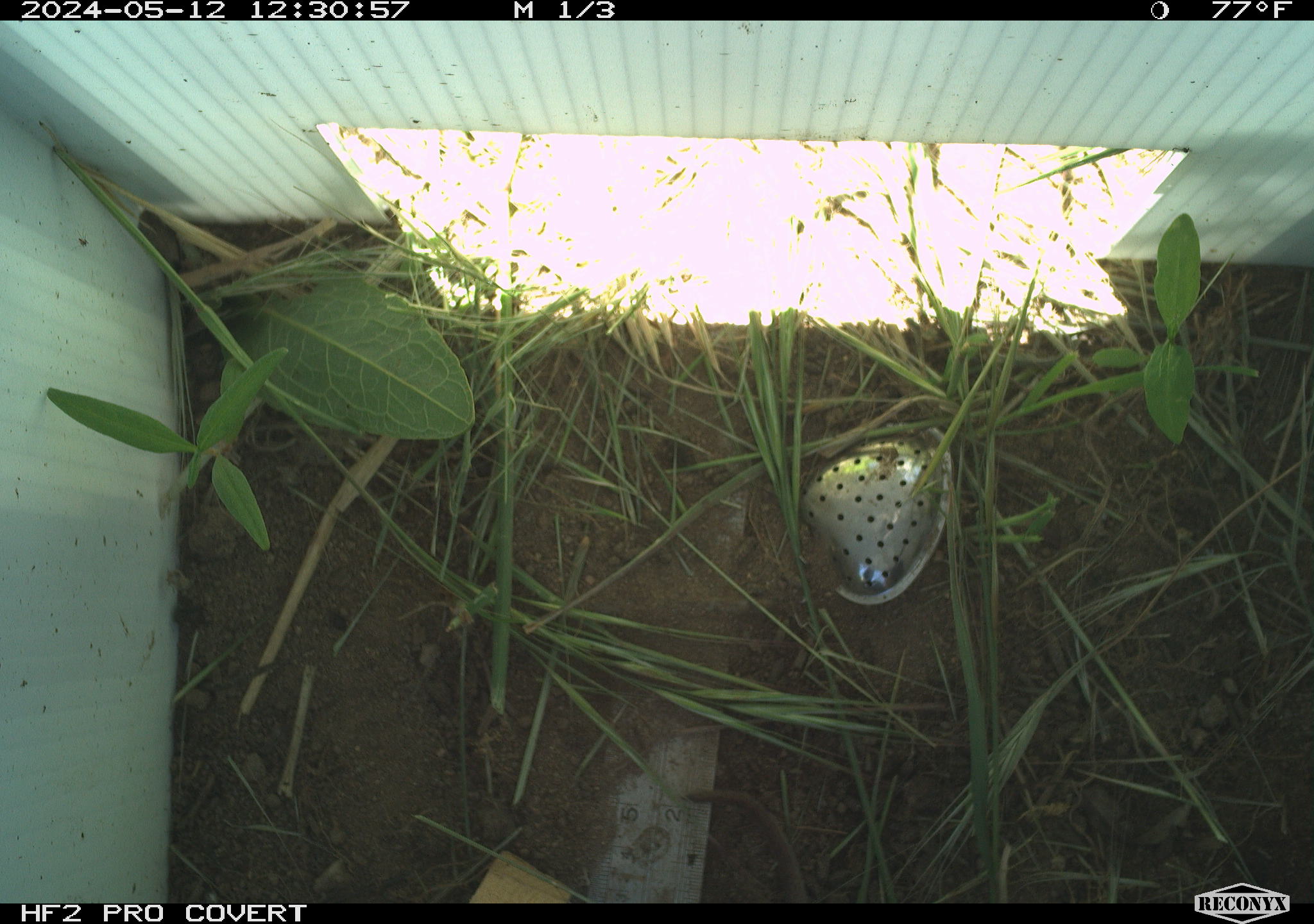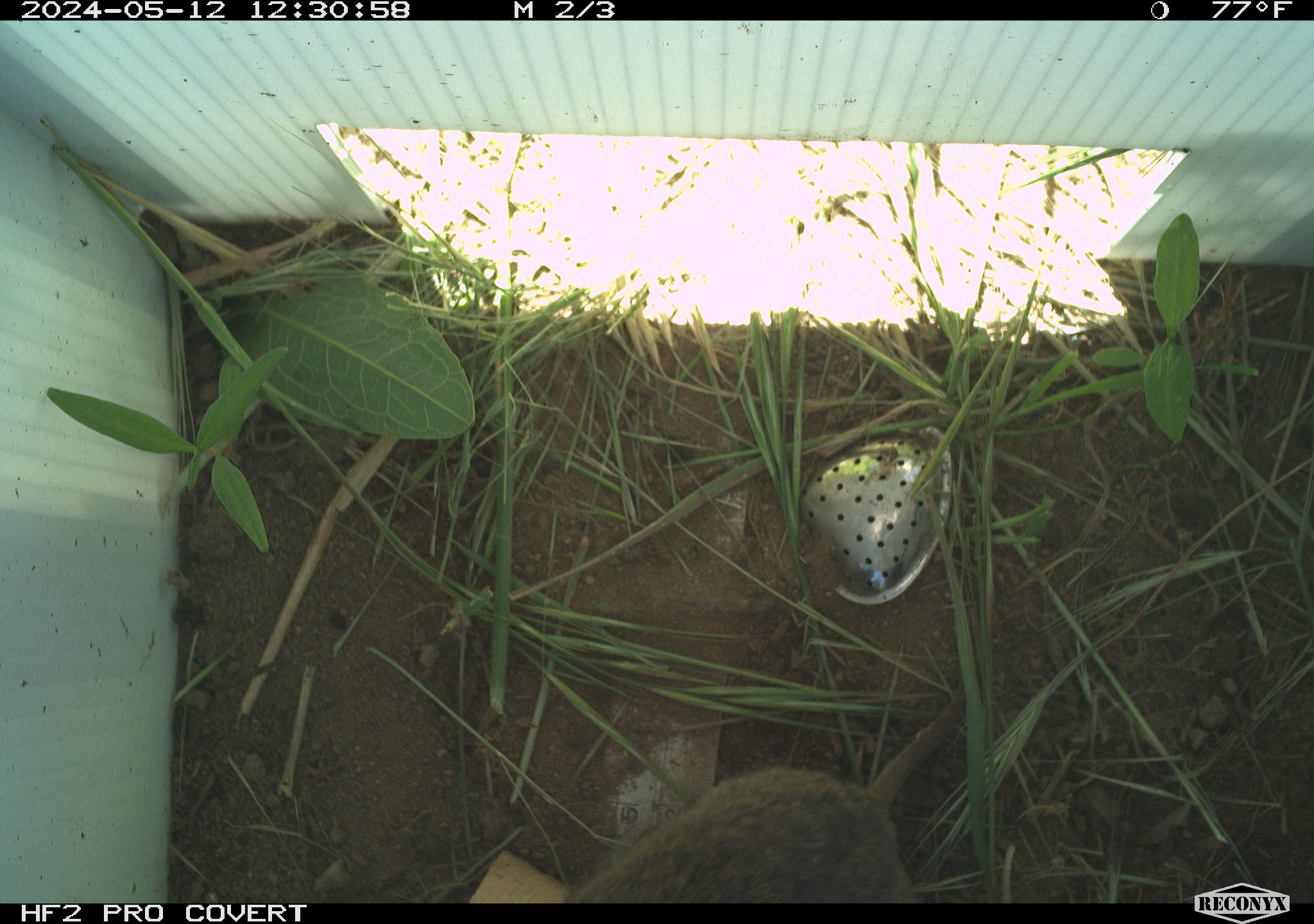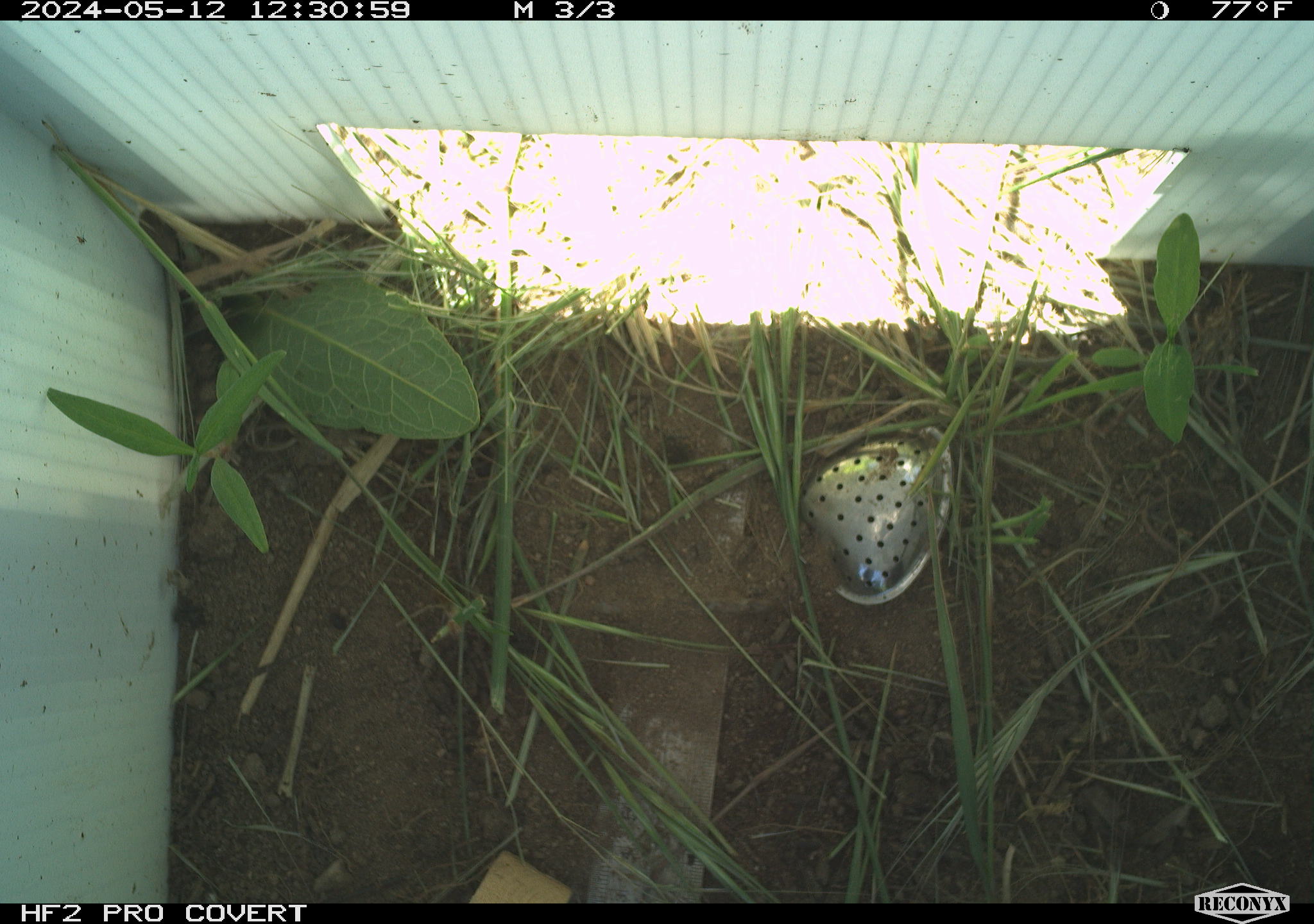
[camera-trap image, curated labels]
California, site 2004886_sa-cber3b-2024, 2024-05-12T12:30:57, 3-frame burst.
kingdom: Animalia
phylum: Chordata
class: Mammalia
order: Rodentia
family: Cricetidae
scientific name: Arvicolinae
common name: voles, lemmings, and muskrats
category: arvicolinae subfamily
Arvicolinae subfamily (voles, lemmings, and muskrats) (Arvicolinae).